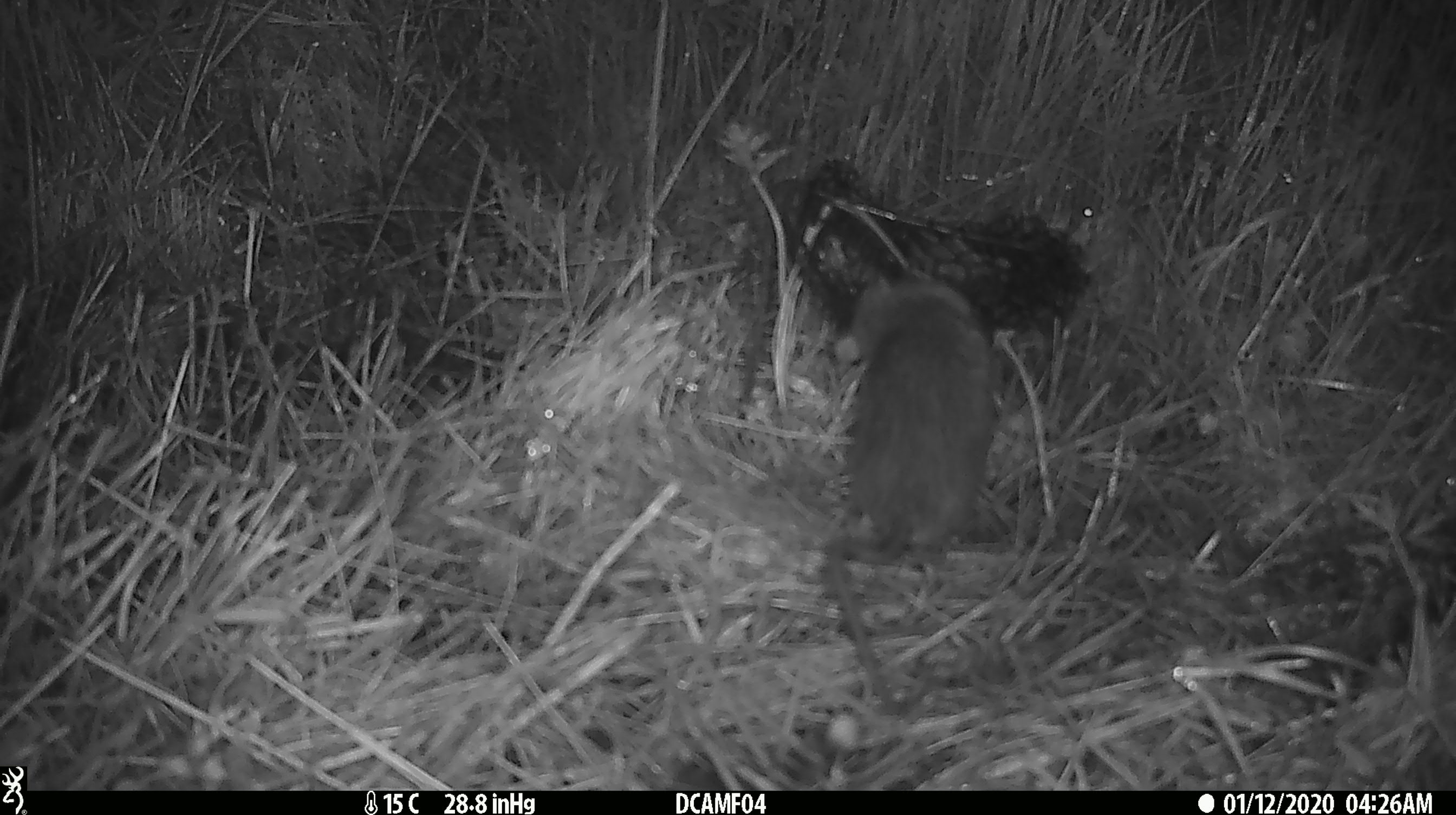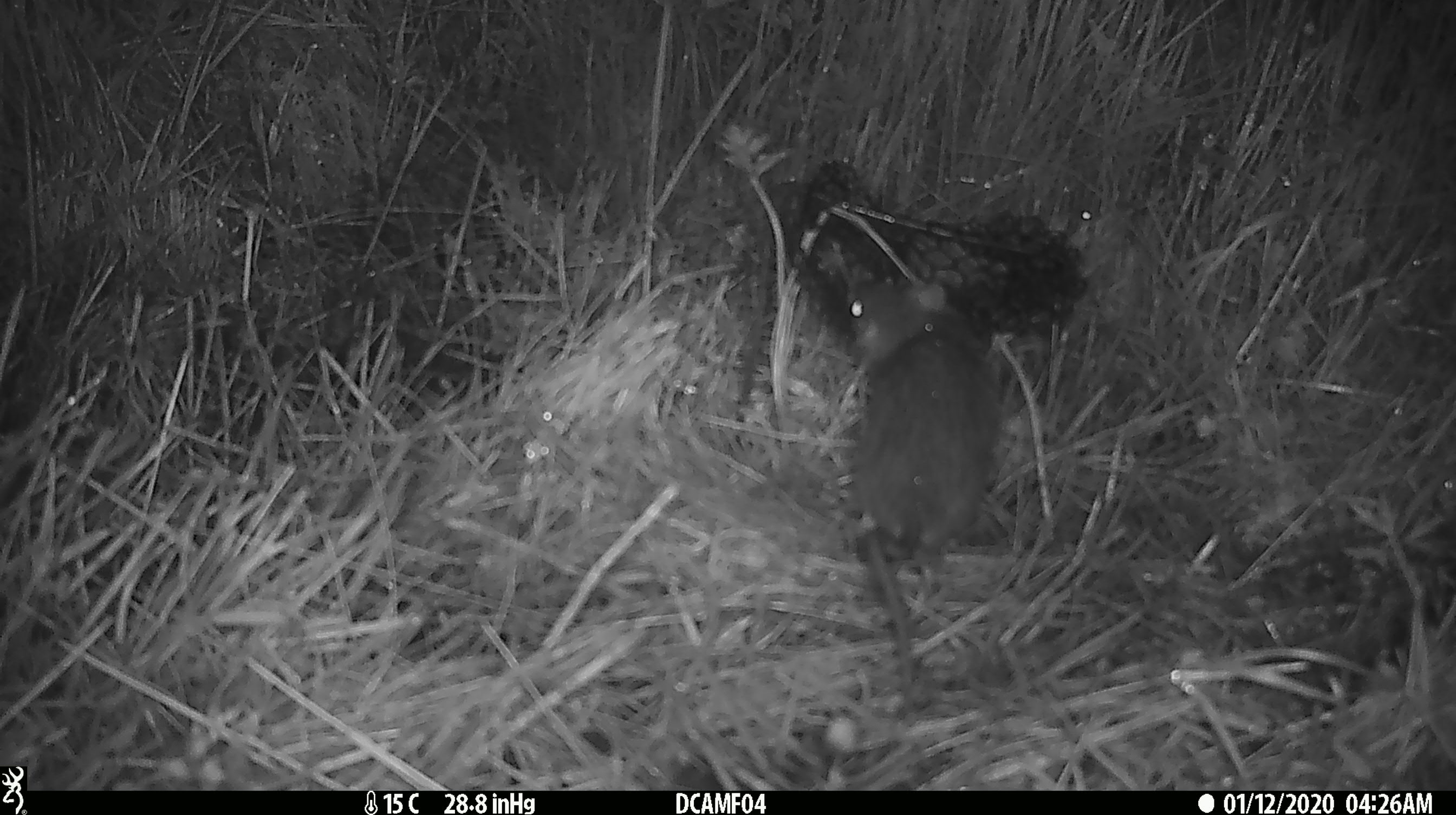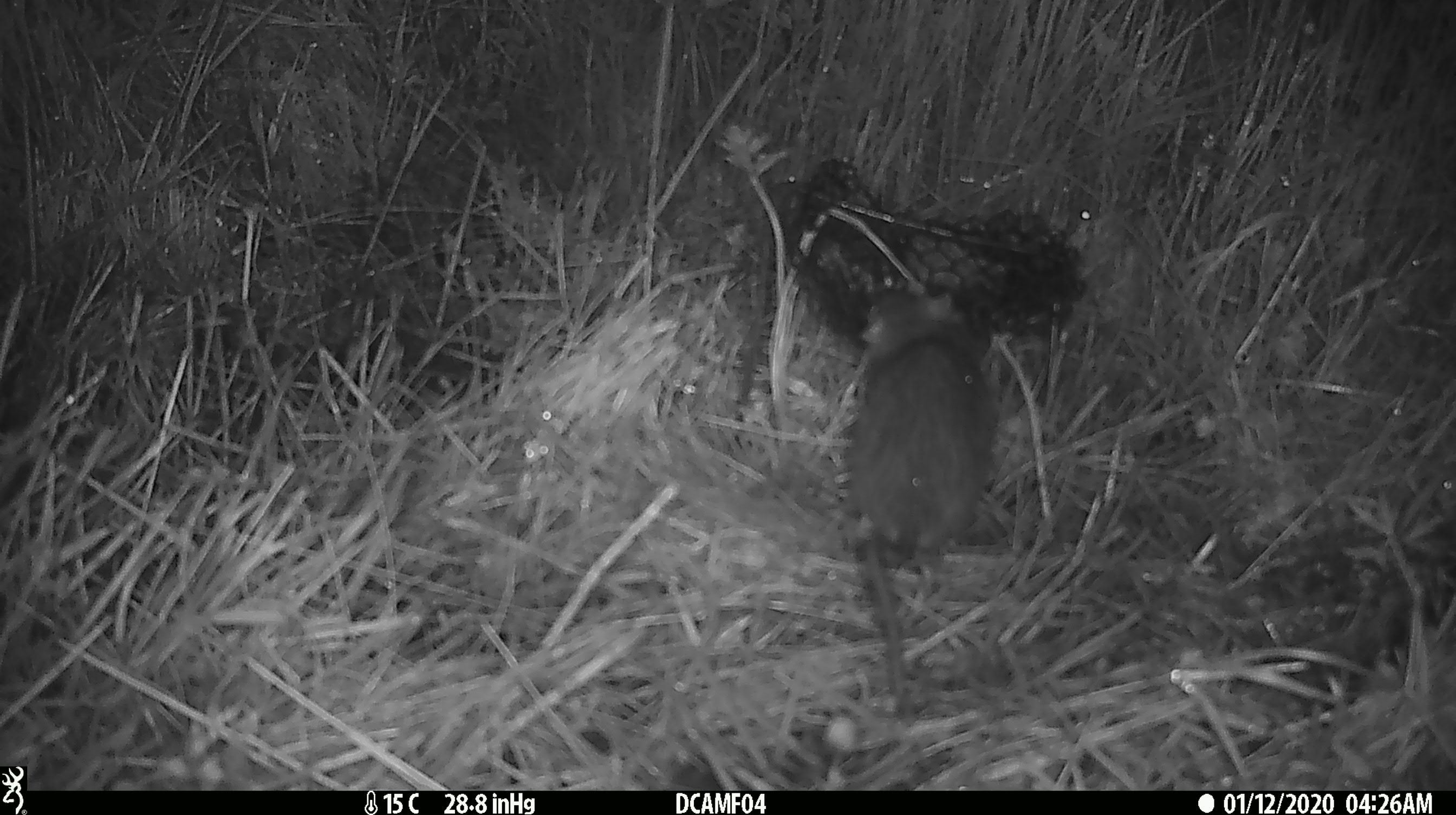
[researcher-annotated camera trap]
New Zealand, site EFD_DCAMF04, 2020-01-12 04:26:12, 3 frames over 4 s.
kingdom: Animalia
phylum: Chordata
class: Mammalia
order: Rodentia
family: Muridae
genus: Rattus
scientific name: Rattus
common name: rat